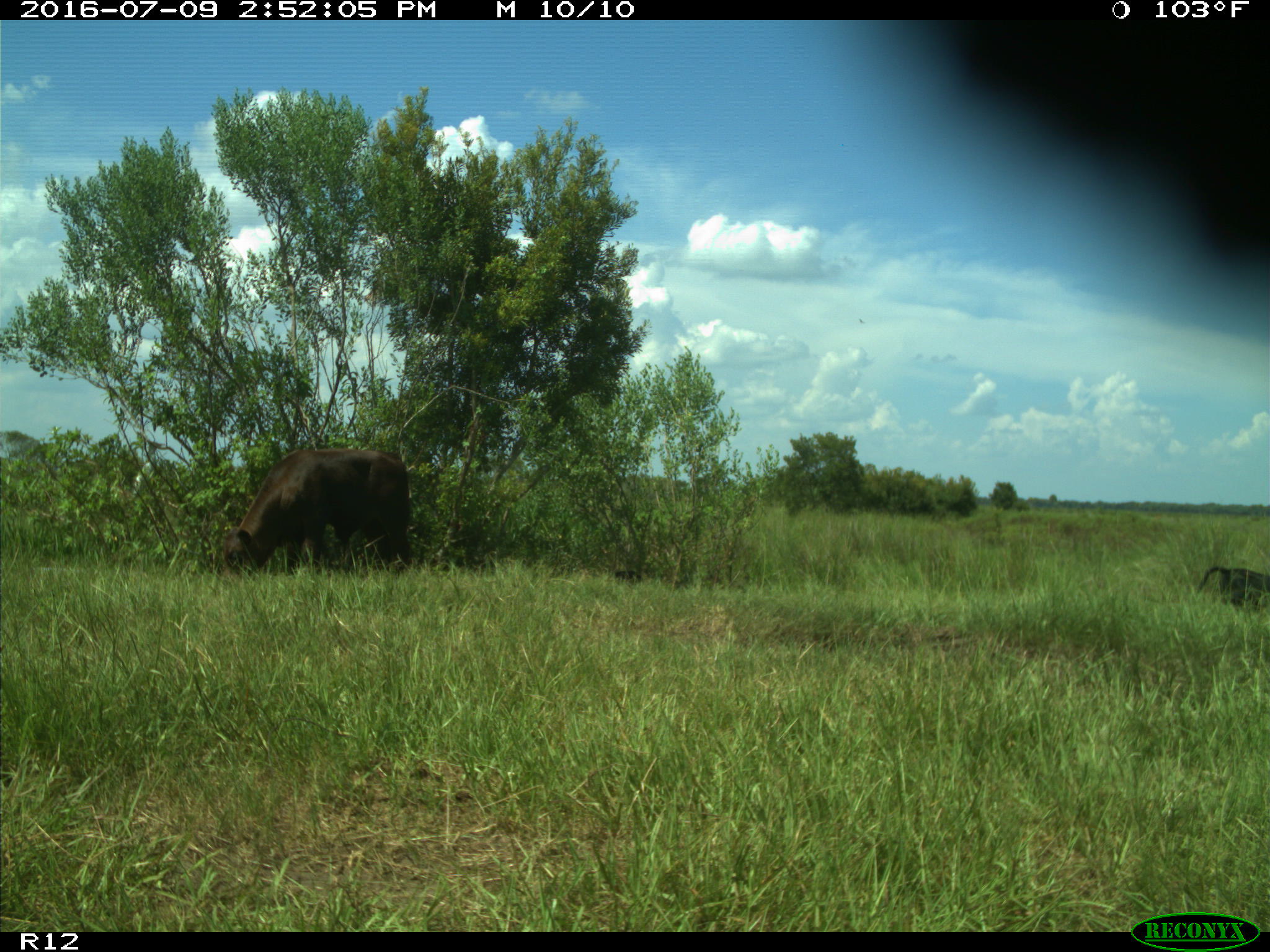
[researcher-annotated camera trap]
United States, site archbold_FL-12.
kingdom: Animalia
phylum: Chordata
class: Mammalia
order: Artiodactyla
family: Bovidae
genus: Bos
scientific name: Bos taurus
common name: domestic cow